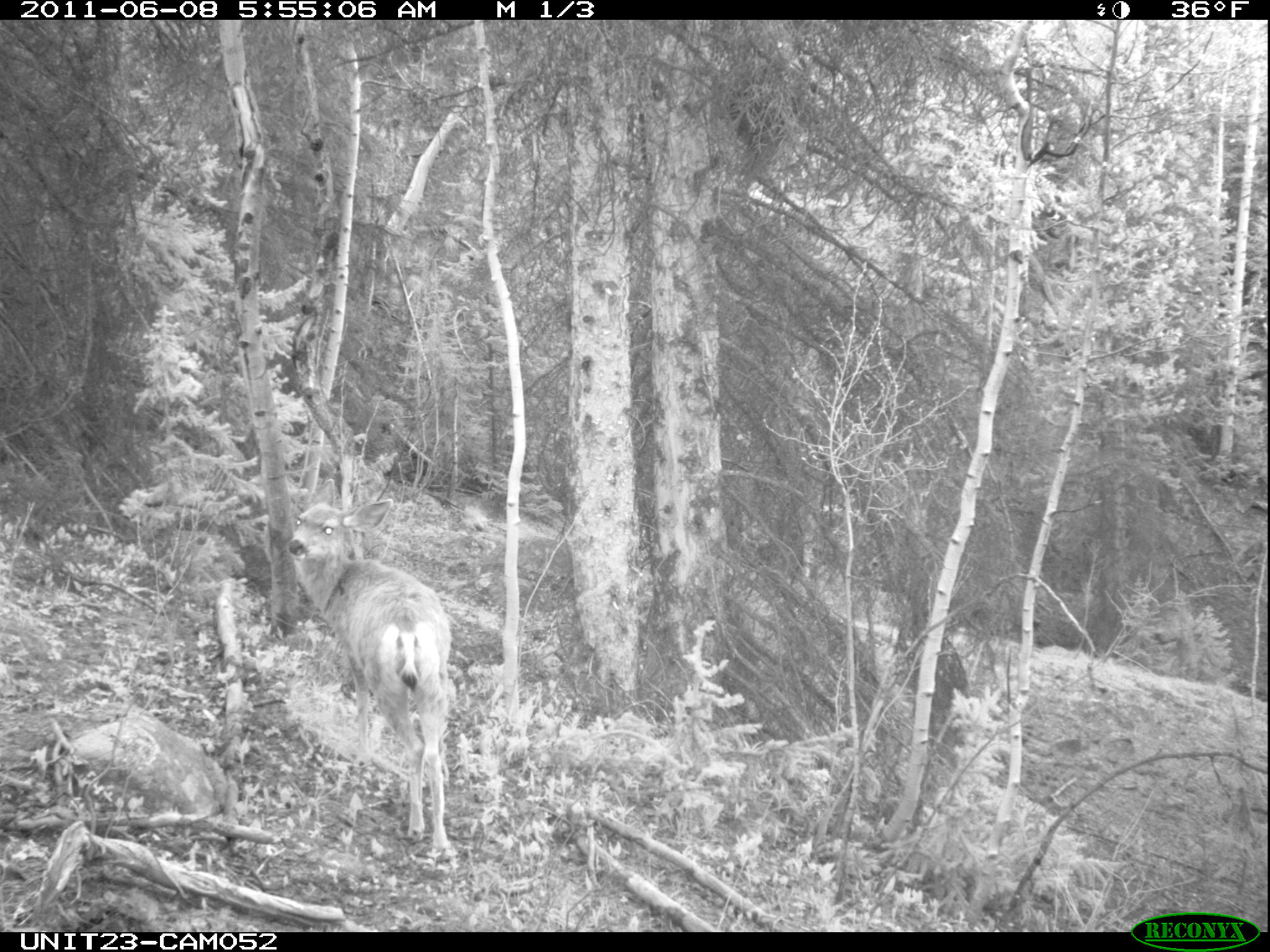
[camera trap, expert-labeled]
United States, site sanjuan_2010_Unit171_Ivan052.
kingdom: Animalia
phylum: Chordata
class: Mammalia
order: Artiodactyla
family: Cervidae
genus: Odocoileus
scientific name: Odocoileus hemionus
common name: mule deer